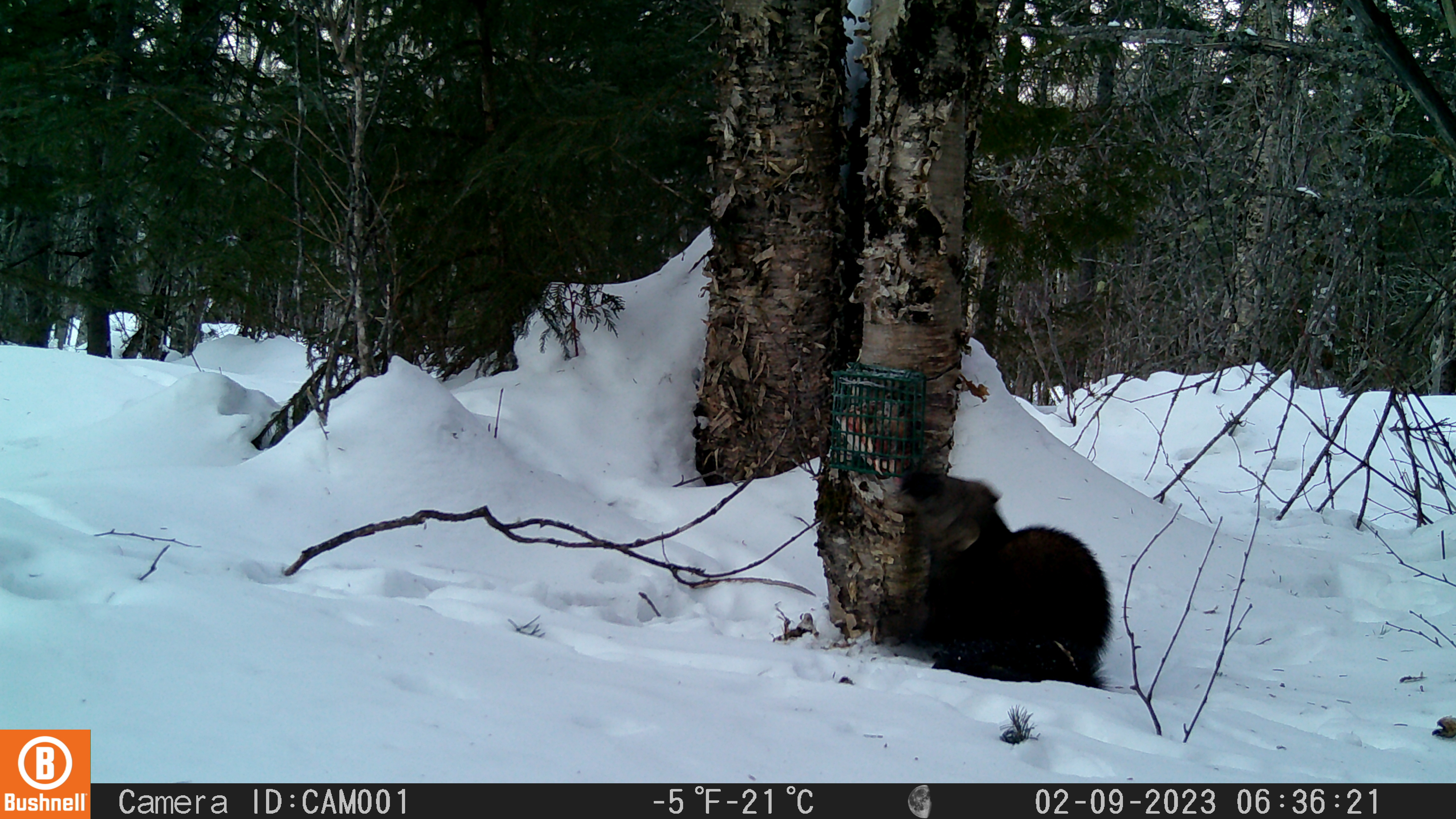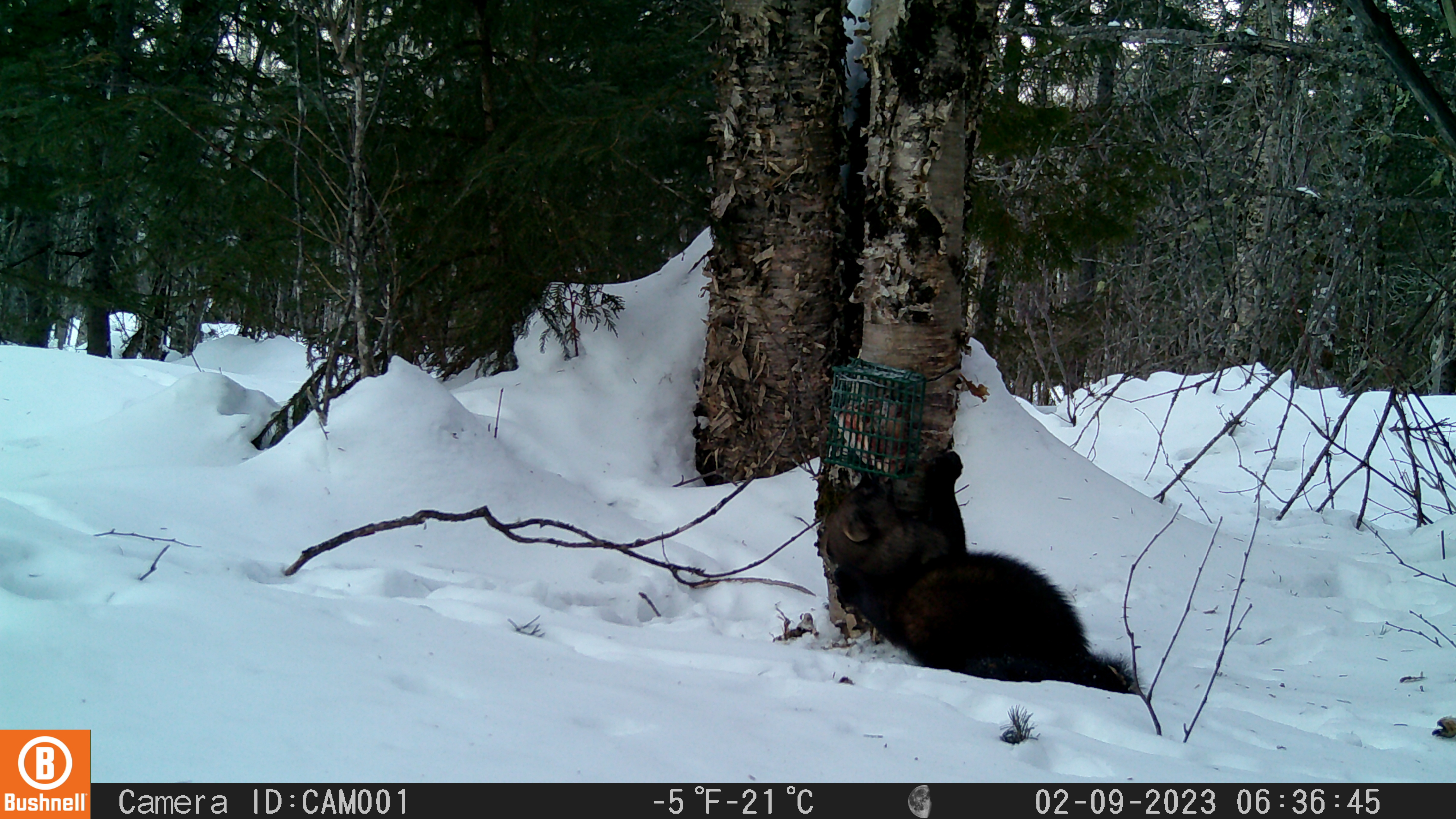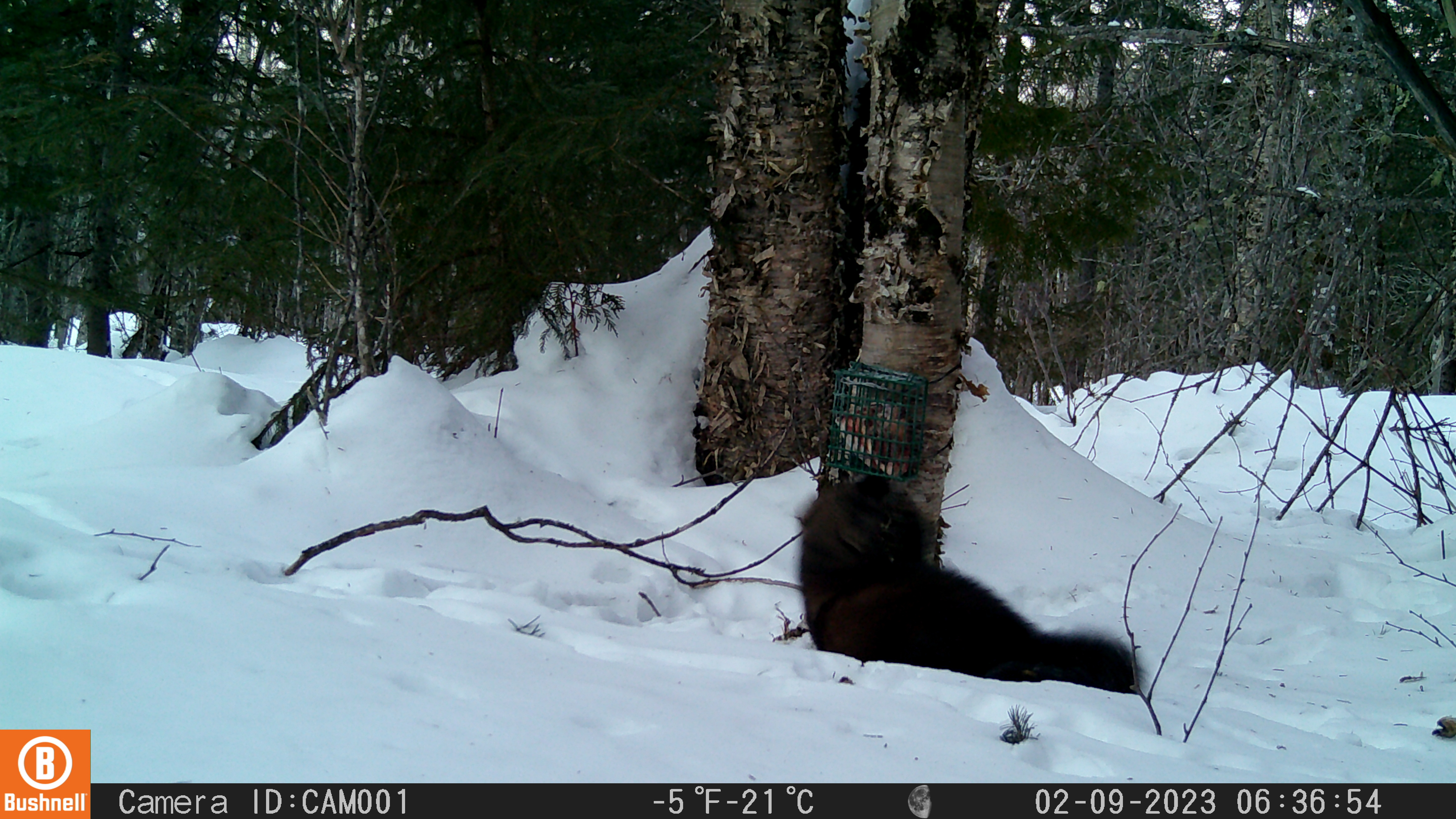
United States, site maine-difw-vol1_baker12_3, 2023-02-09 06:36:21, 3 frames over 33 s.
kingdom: Animalia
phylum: Chordata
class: Mammalia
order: Carnivora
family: Mustelidae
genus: Pekania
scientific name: Pekania pennanti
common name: fisher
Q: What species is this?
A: Fisher (Pekania pennanti).